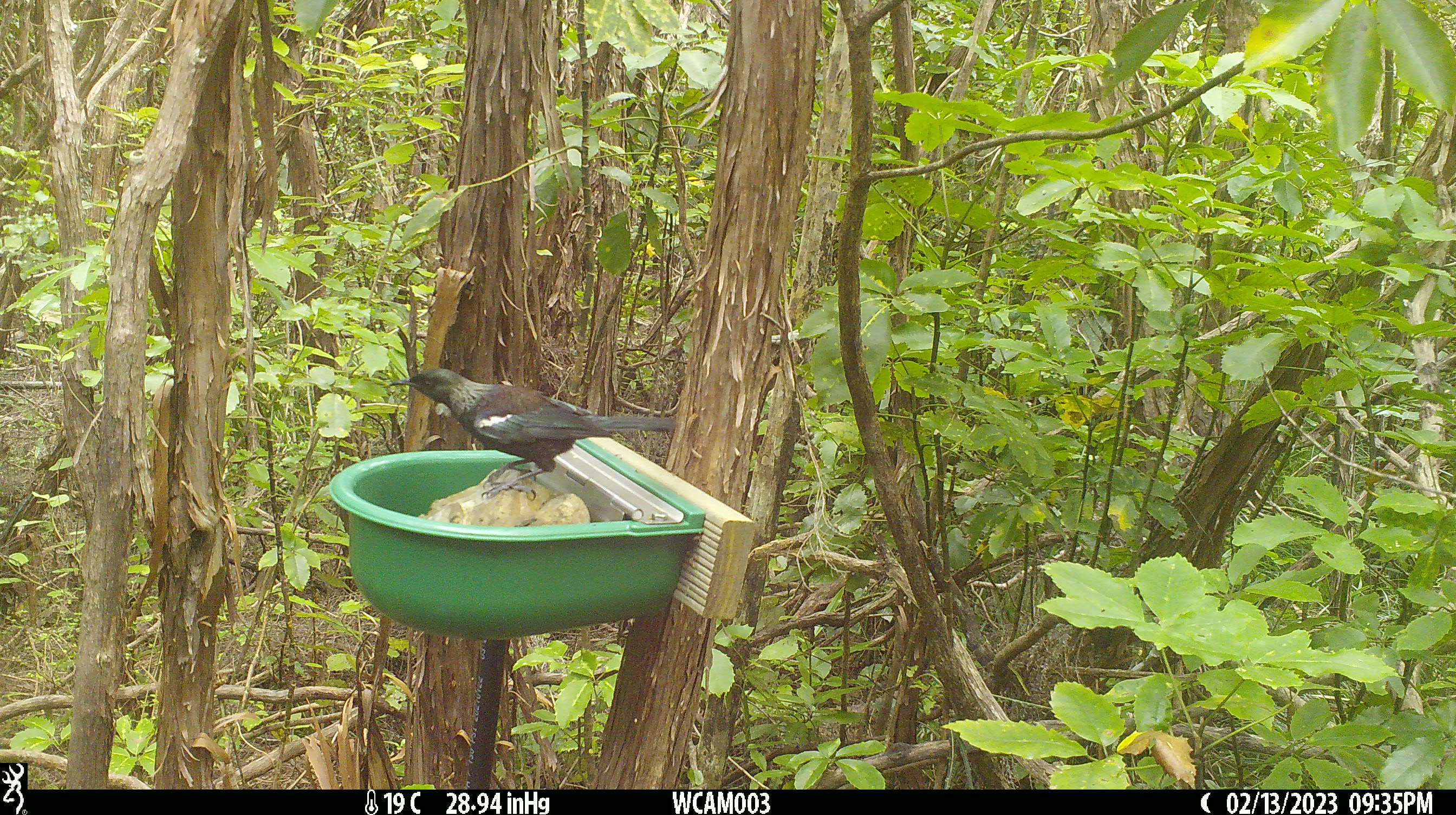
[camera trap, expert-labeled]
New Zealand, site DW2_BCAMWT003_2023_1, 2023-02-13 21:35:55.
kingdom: Animalia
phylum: Chordata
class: Aves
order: Passeriformes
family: Meliphagidae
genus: Prosthemadera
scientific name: Prosthemadera novaeseelandiae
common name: tui